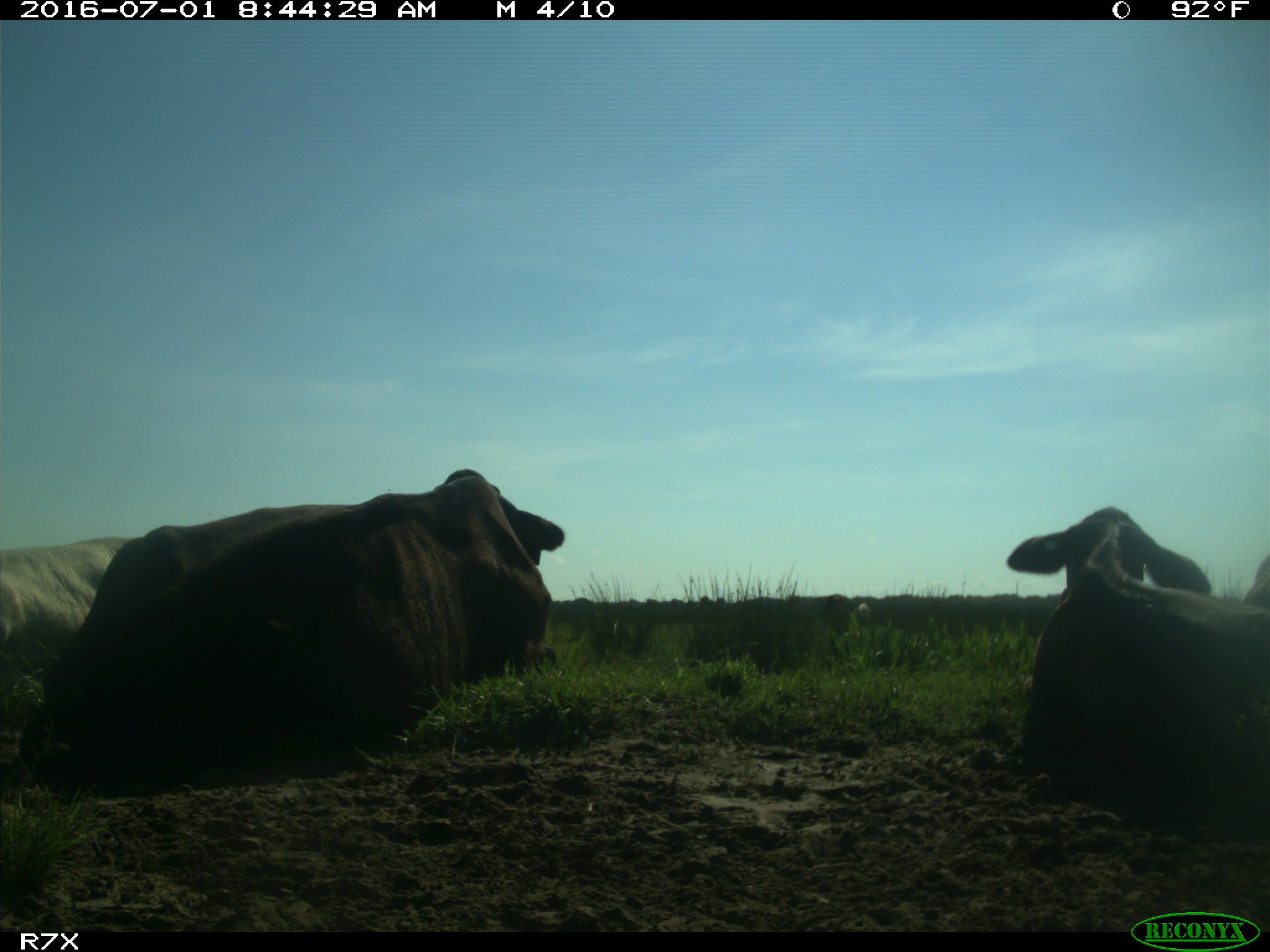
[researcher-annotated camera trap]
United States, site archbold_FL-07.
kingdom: Animalia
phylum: Chordata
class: Mammalia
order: Artiodactyla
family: Bovidae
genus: Bos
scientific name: Bos taurus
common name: domestic cow